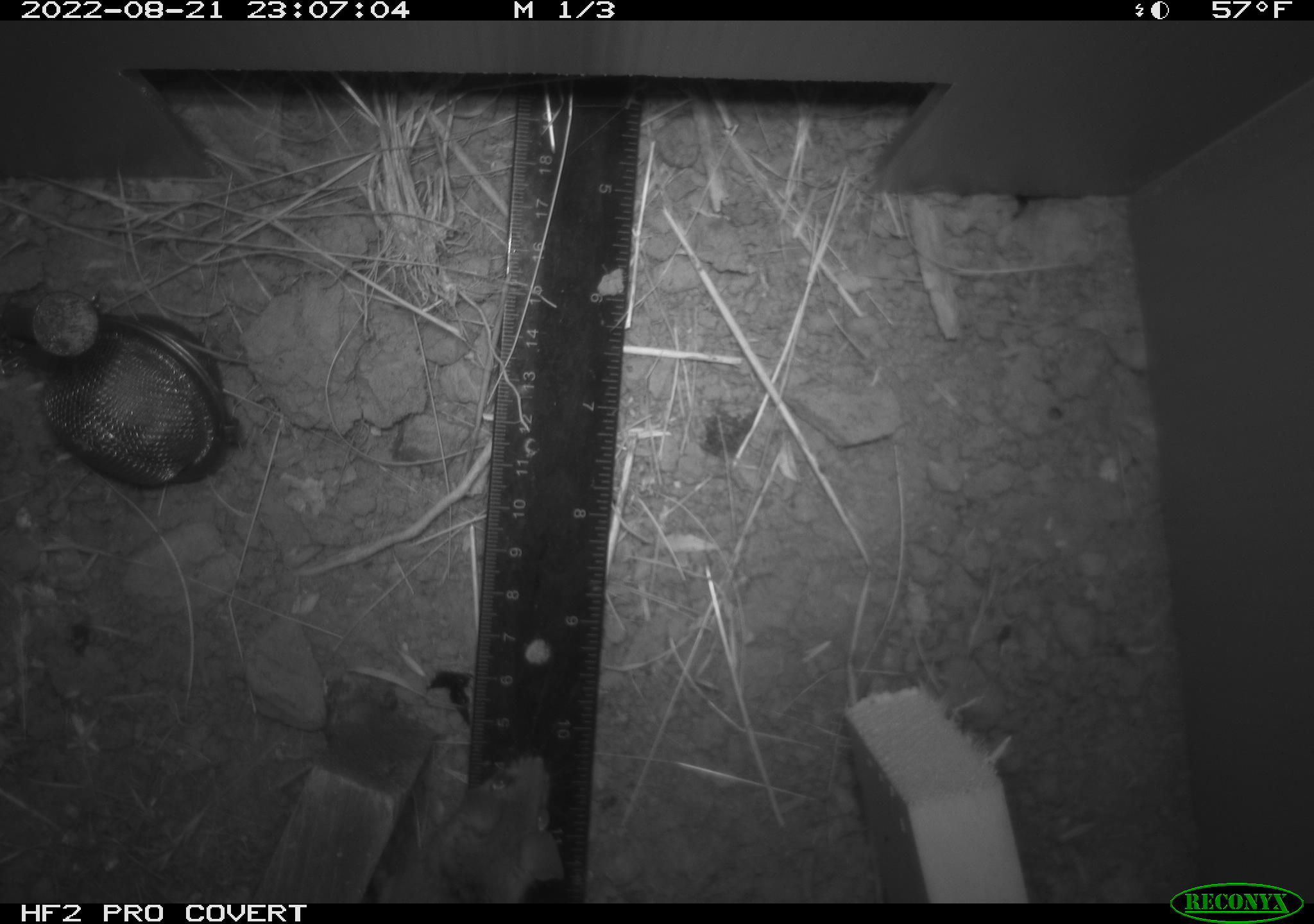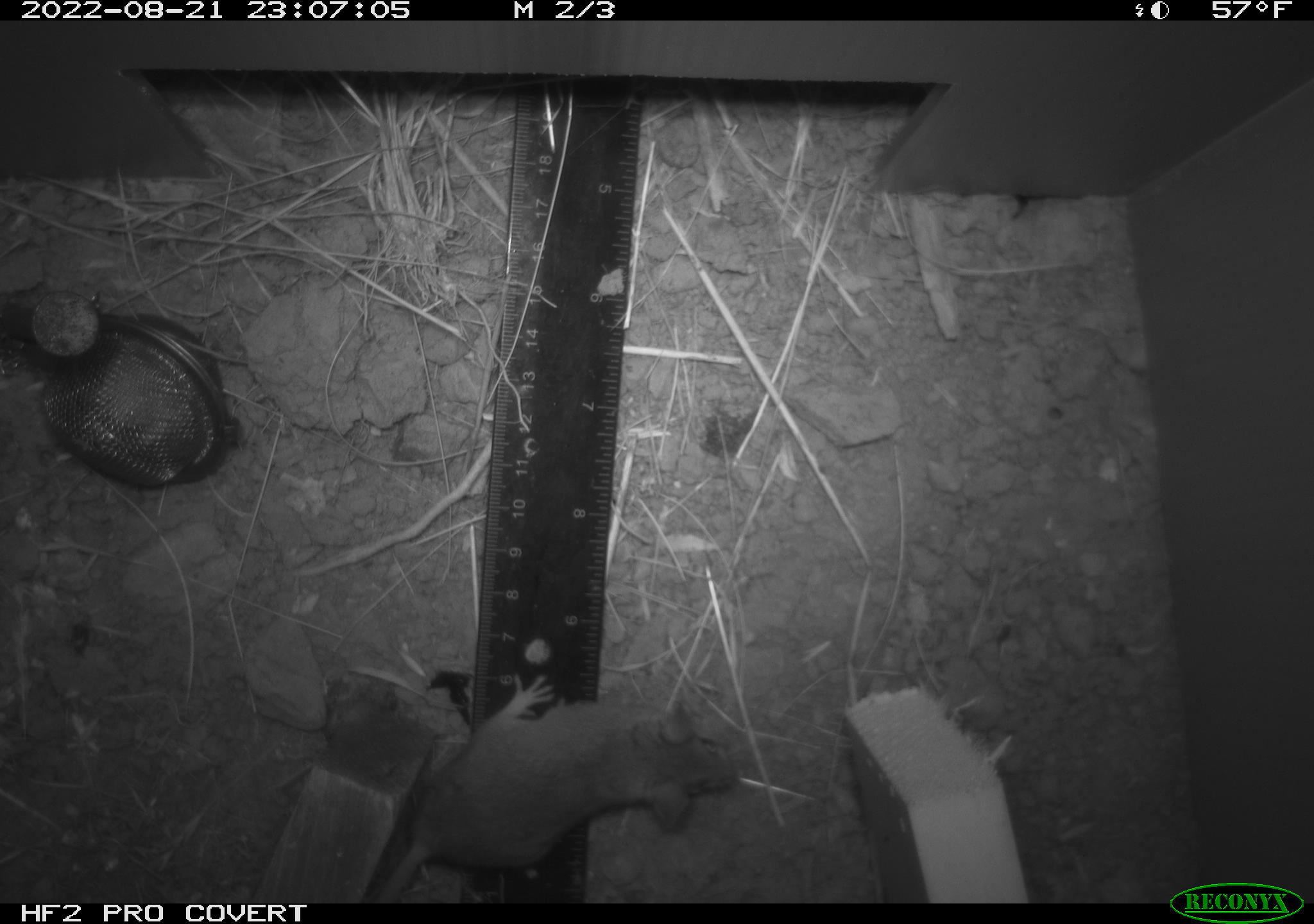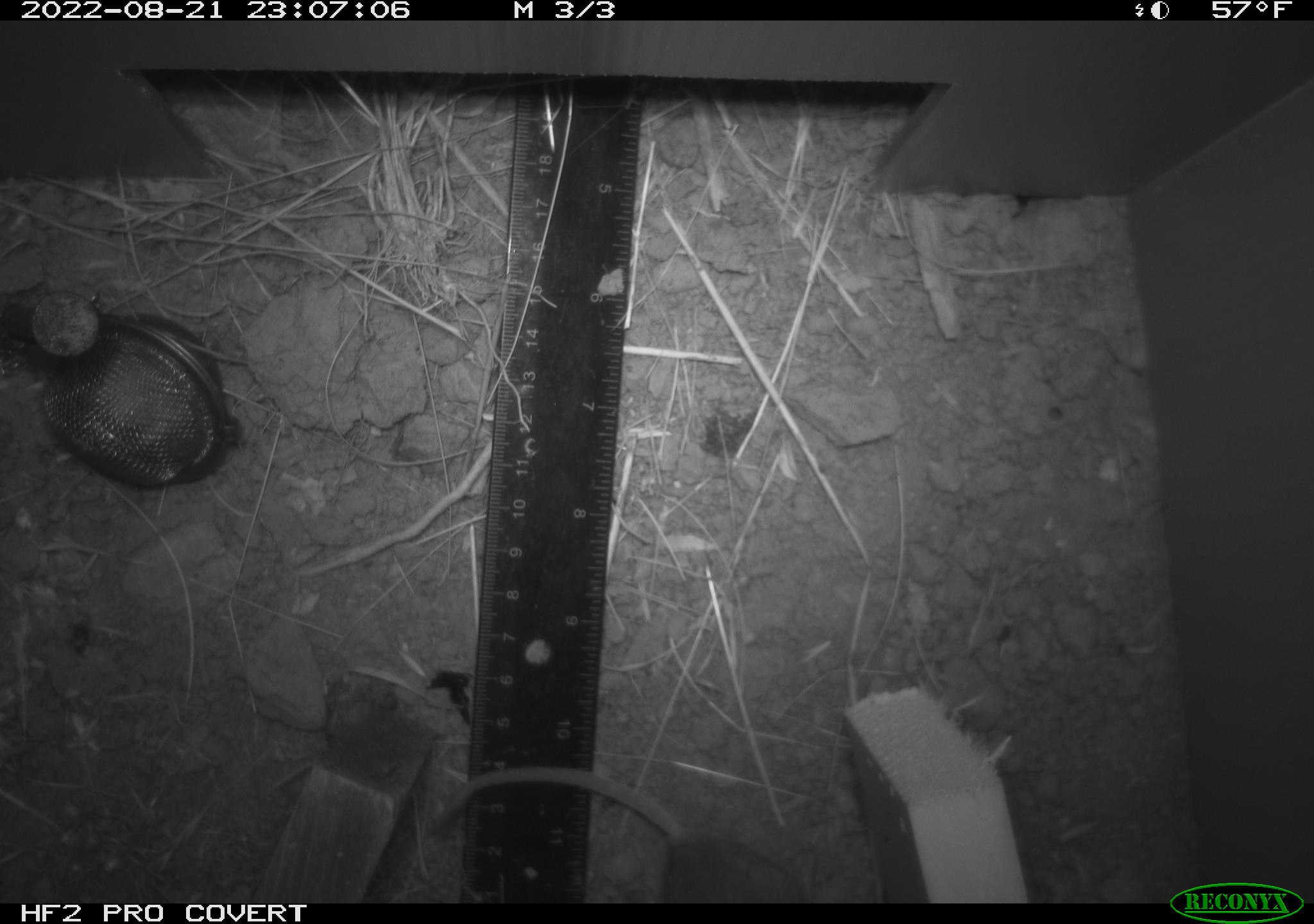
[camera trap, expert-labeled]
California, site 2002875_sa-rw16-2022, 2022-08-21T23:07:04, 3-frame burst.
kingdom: Animalia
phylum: Chordata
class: Mammalia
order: Rodentia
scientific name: Rodentia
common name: mouse species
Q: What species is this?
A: Mouse species (Rodentia).